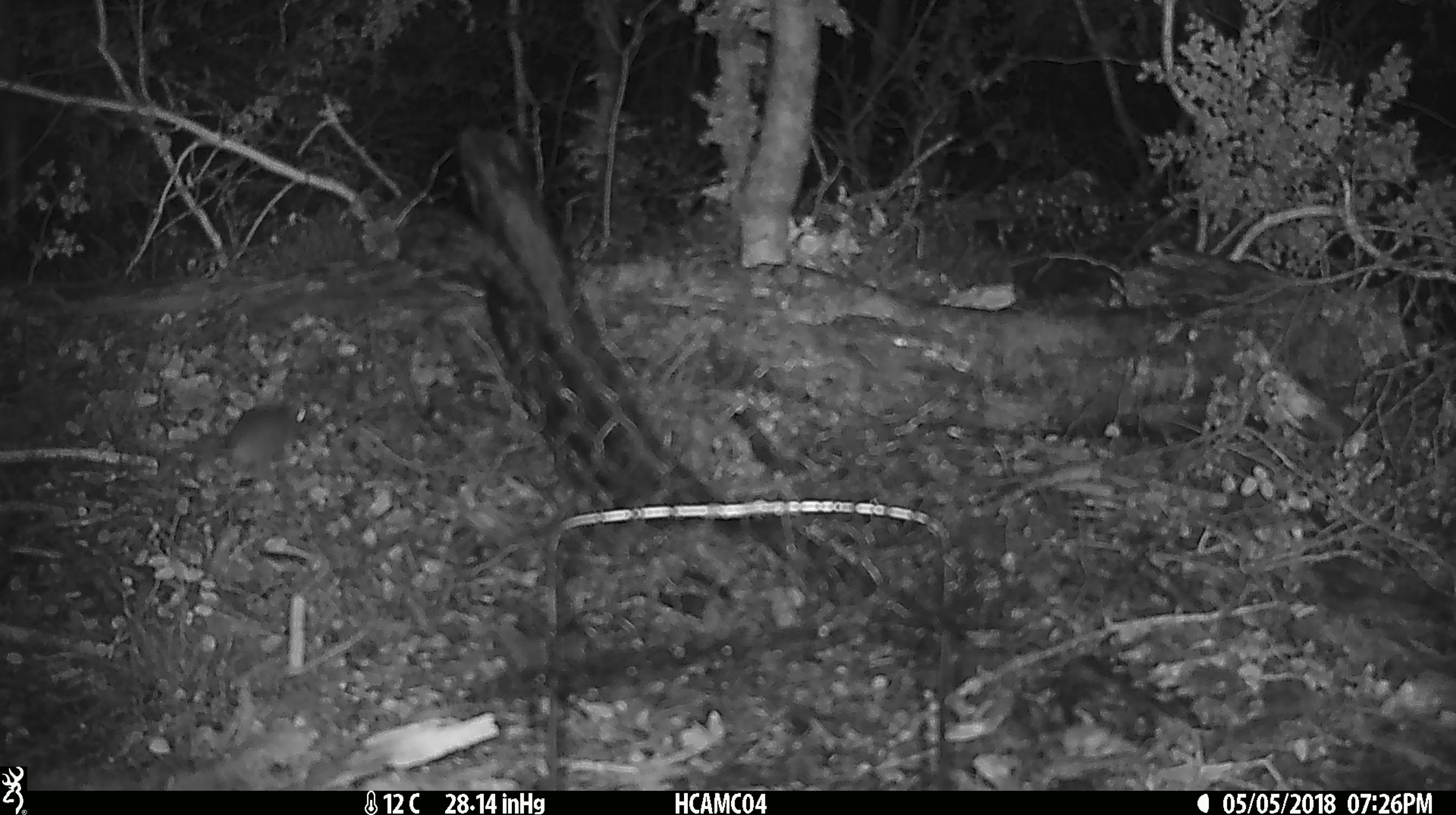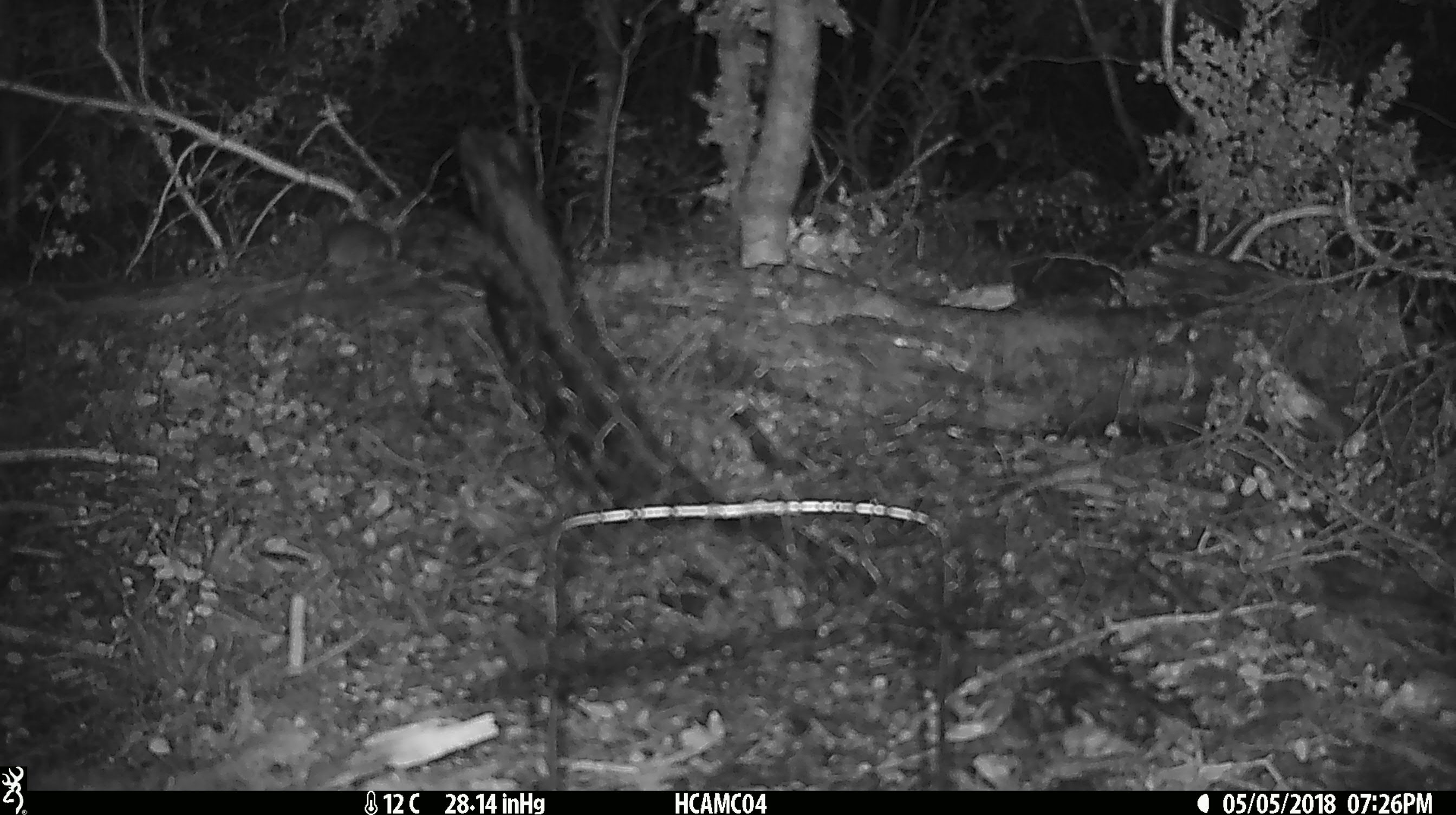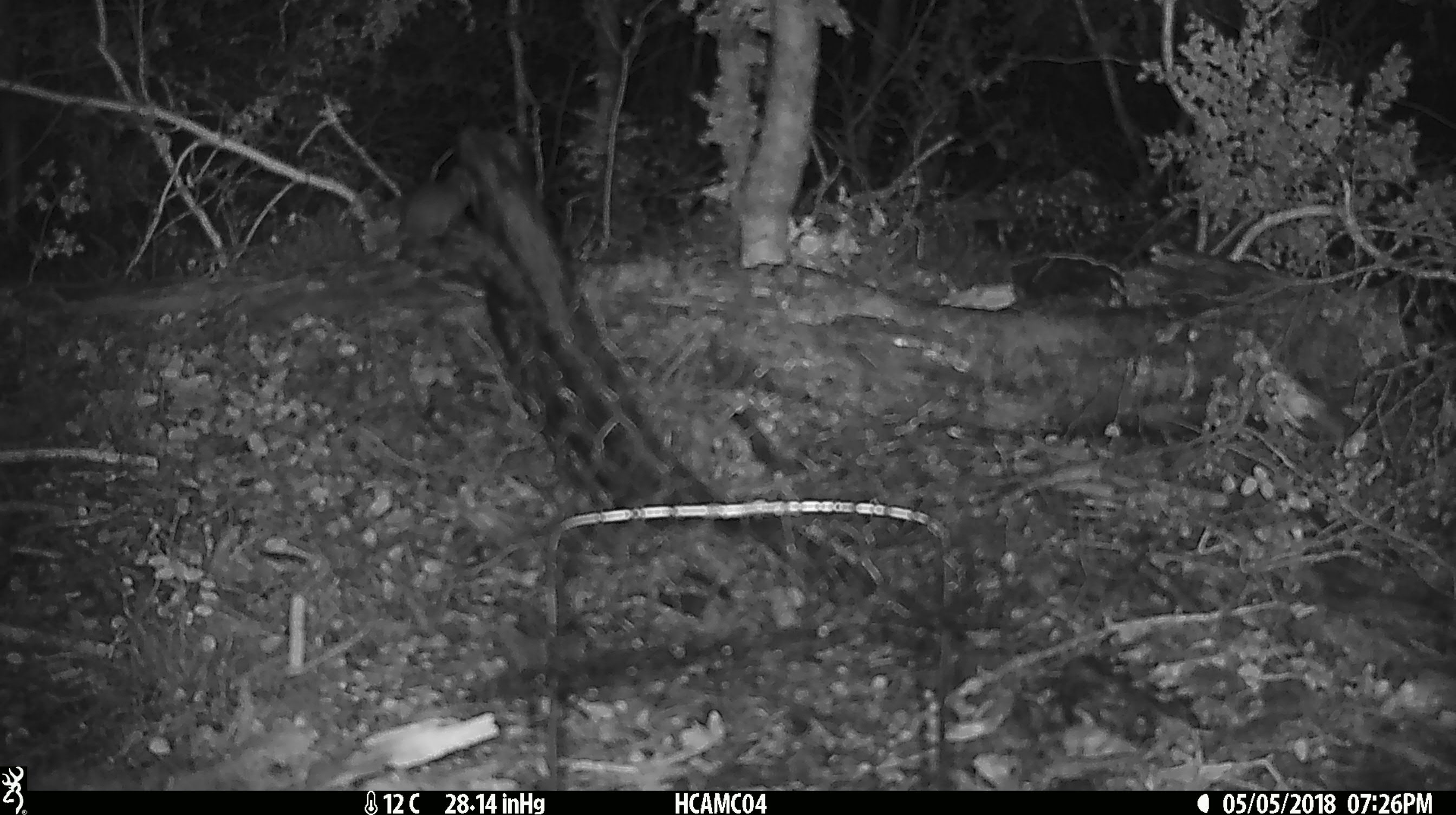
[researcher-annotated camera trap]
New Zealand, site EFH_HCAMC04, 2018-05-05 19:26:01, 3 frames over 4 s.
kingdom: Animalia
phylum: Chordata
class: Mammalia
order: Rodentia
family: Muridae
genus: Rattus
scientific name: Rattus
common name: rat